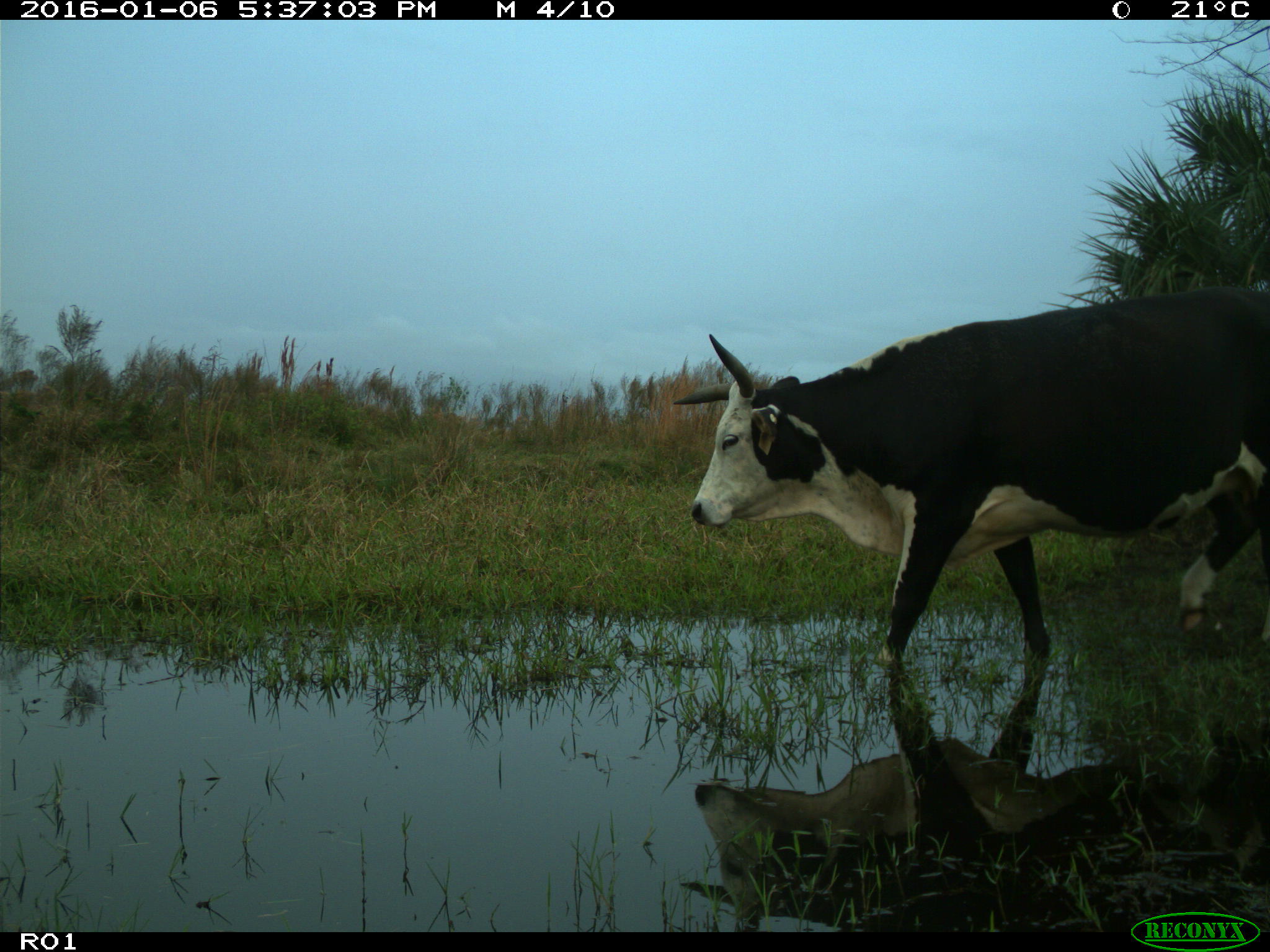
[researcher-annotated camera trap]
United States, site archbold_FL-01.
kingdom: Animalia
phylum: Chordata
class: Mammalia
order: Artiodactyla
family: Bovidae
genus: Bos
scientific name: Bos taurus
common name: domestic cow